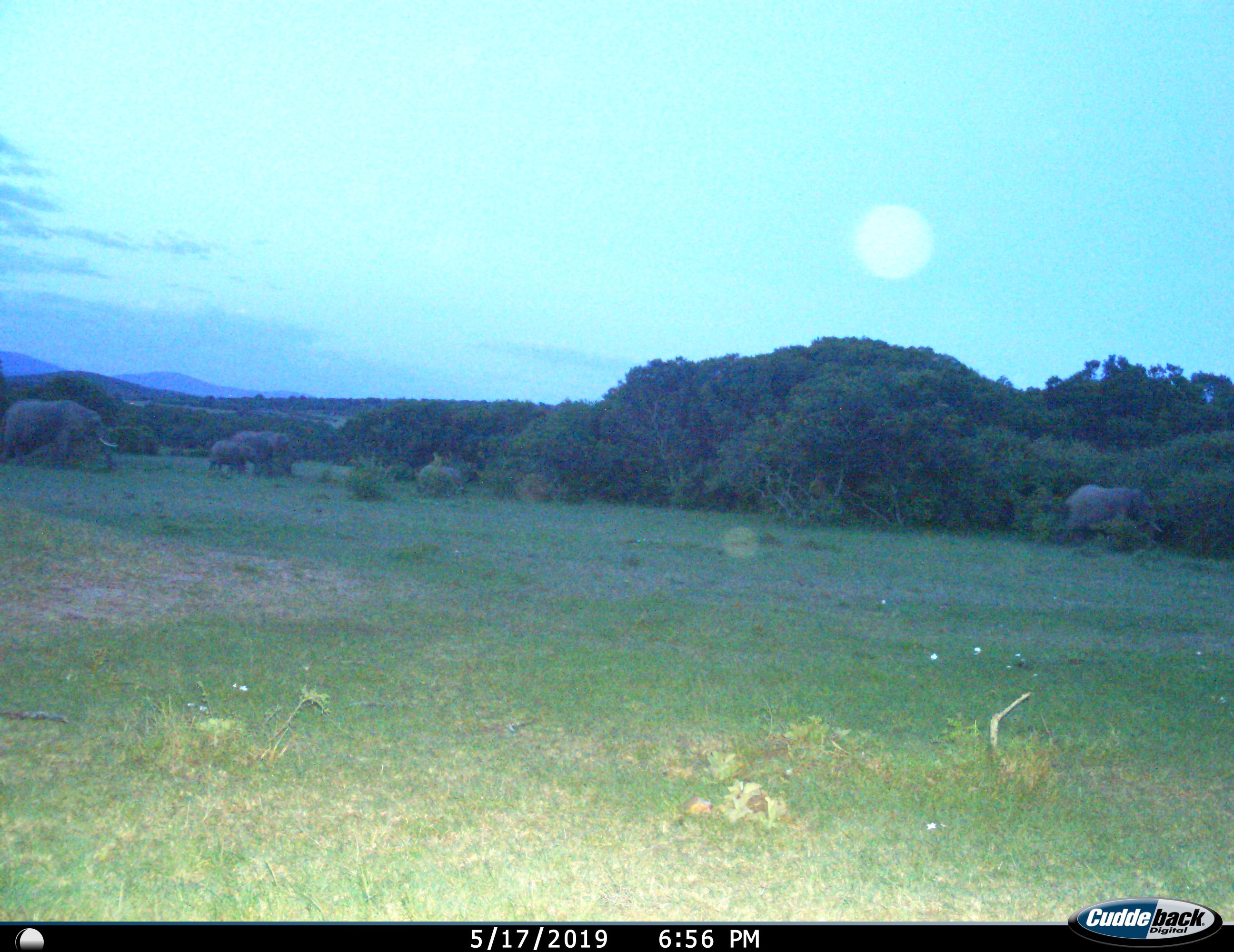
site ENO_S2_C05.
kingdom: Animalia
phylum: Chordata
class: Mammalia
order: Proboscidea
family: Elephantidae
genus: Loxodonta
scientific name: Loxodonta africana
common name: african bush elephant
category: elephant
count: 4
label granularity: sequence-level